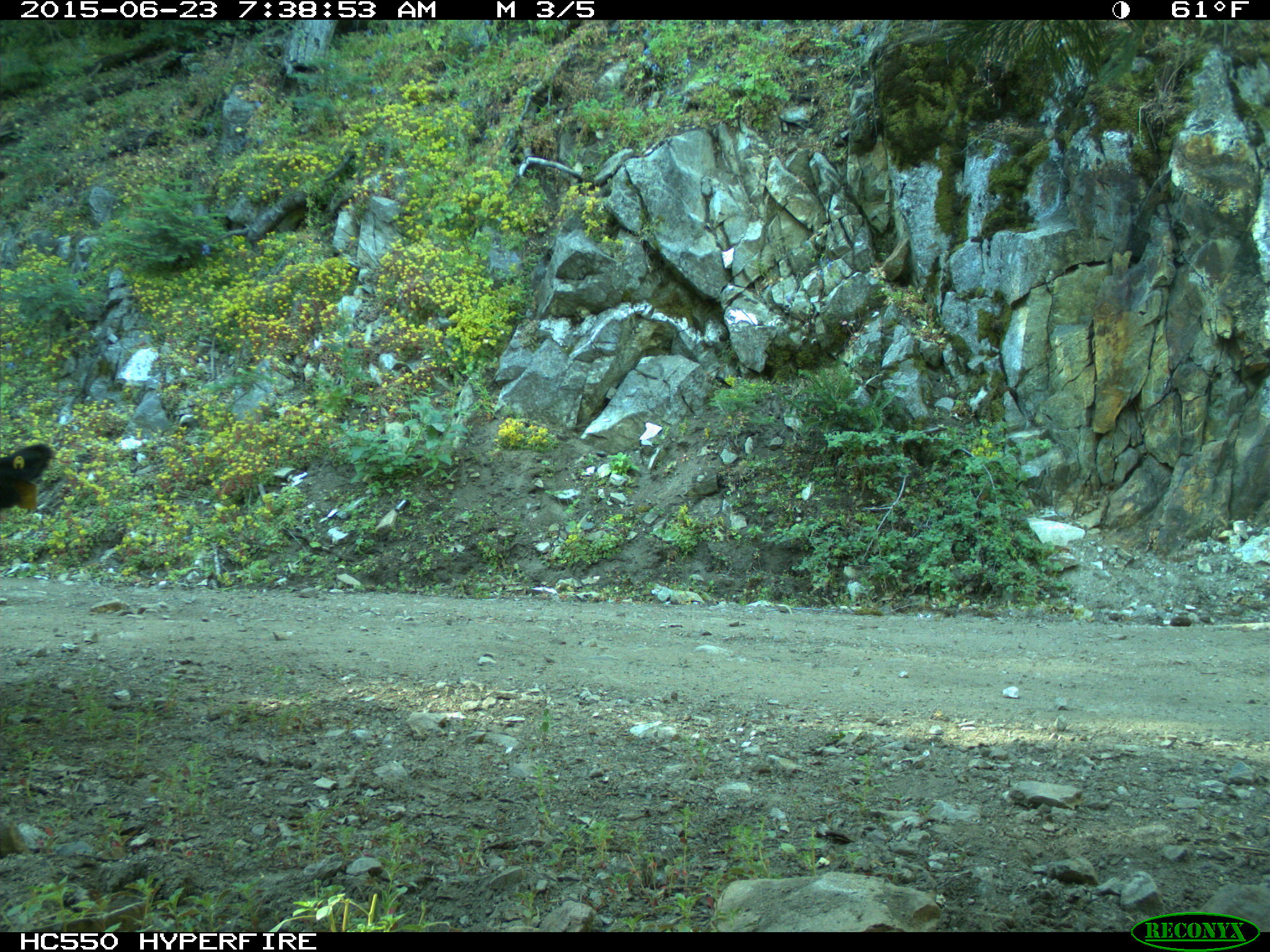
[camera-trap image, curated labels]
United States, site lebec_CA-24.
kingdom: Animalia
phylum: Chordata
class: Mammalia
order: Artiodactyla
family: Bovidae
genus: Bos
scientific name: Bos taurus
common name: domestic cow